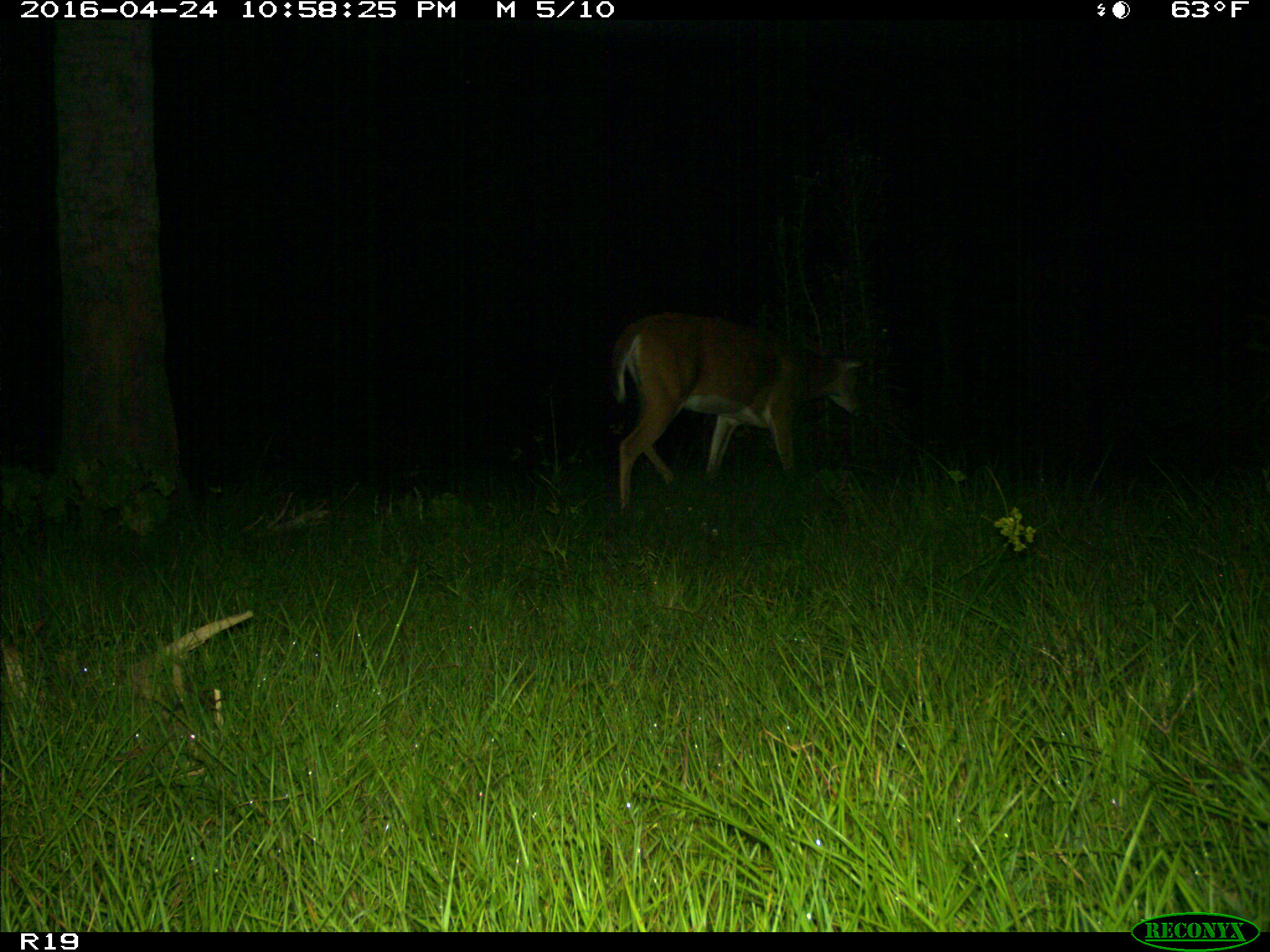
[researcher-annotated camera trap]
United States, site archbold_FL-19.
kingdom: Animalia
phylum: Chordata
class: Mammalia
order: Artiodactyla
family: Cervidae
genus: Odocoileus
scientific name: Odocoileus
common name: deer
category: unidentified deer